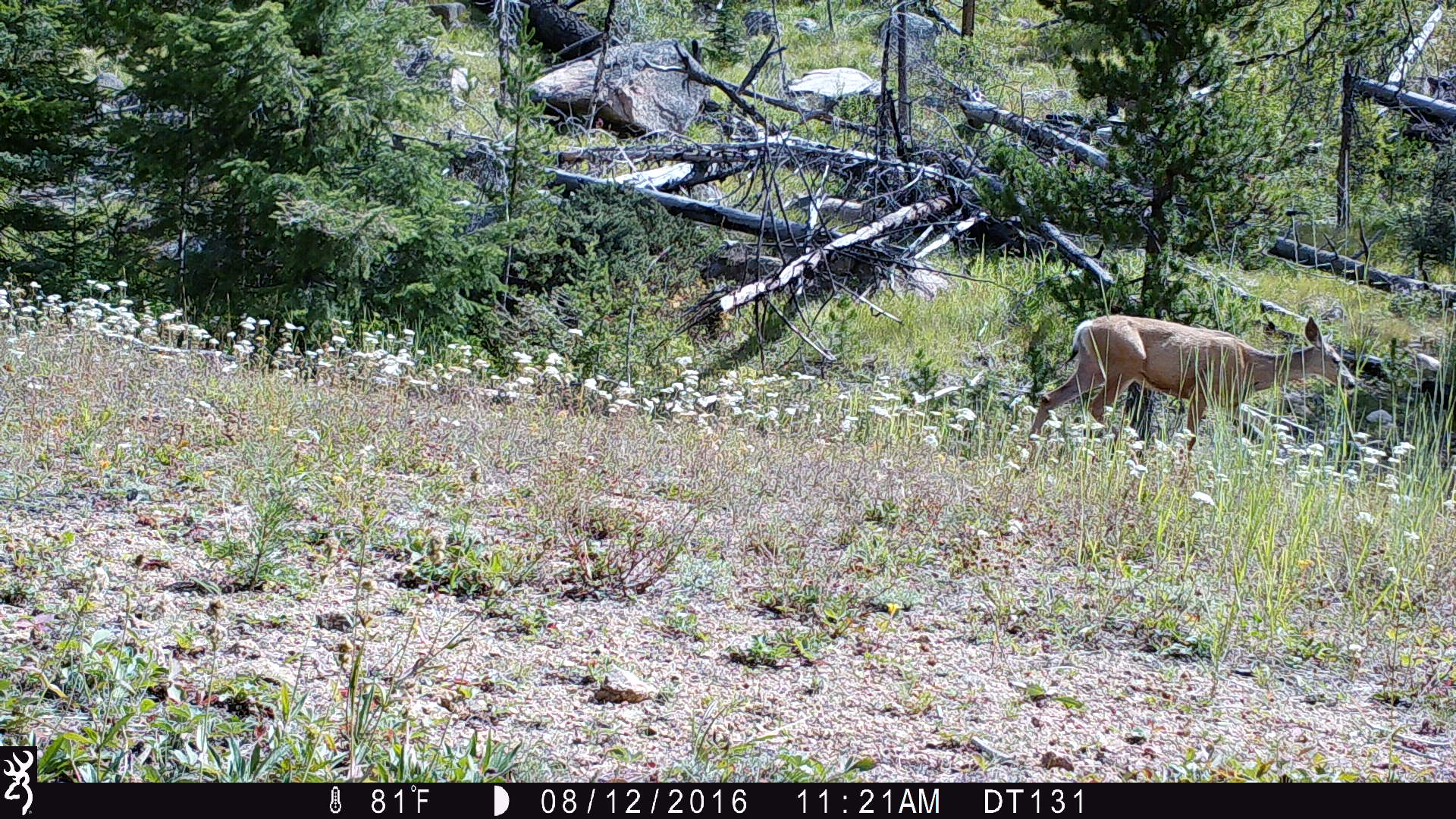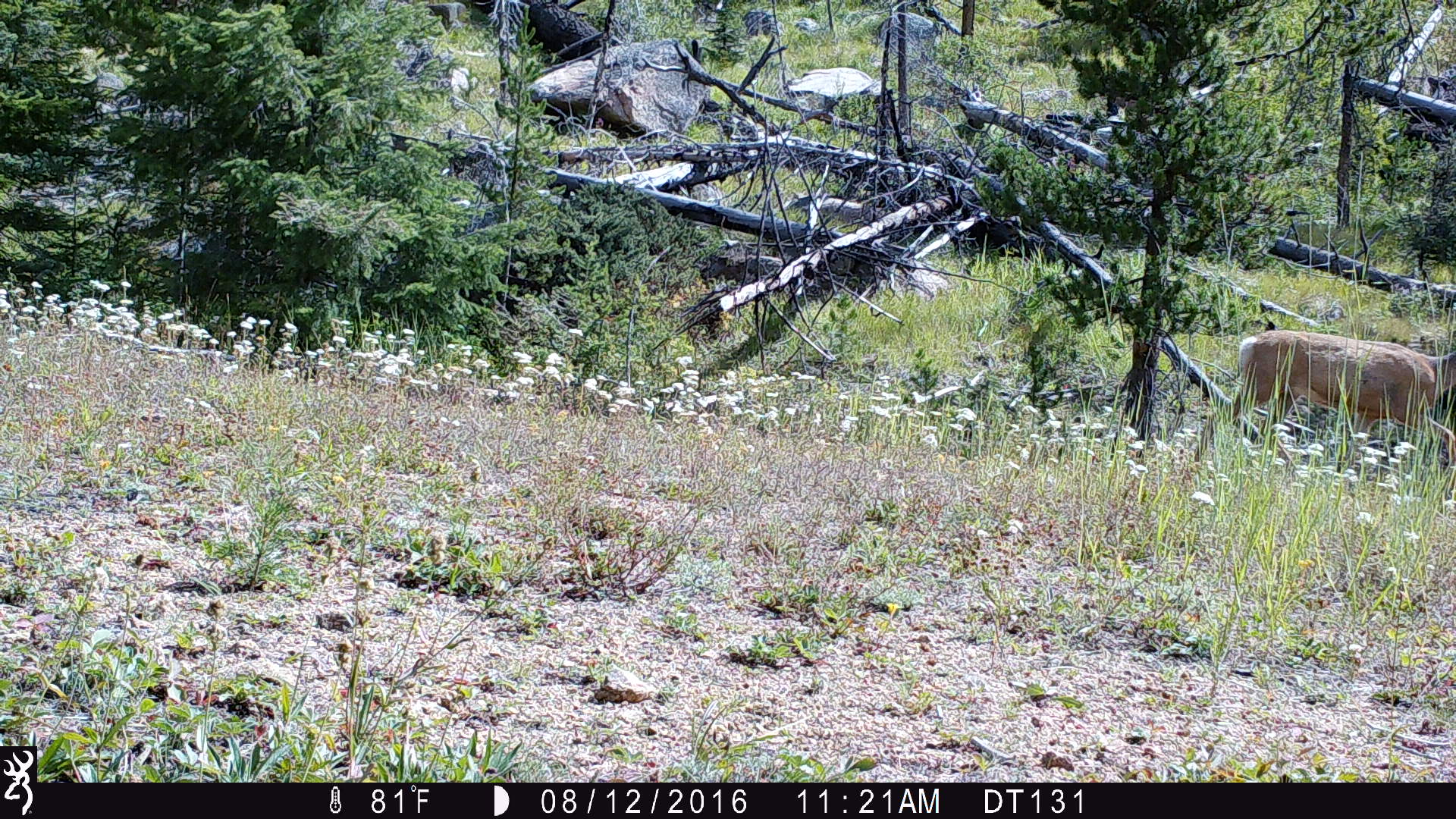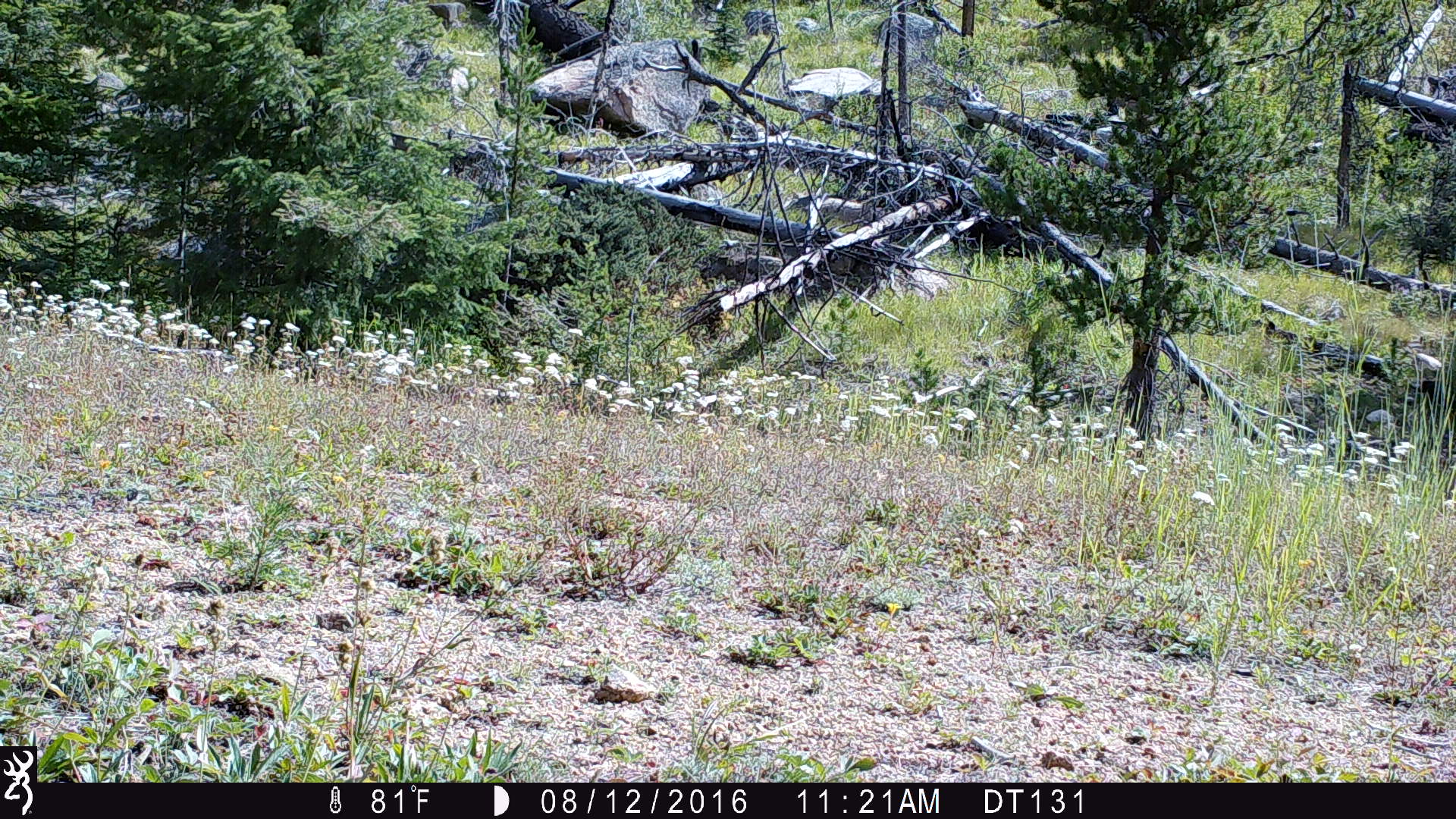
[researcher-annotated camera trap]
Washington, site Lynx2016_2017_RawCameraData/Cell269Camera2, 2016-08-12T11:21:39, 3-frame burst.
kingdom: Animalia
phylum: Chordata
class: Mammalia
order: Artiodactyla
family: Cervidae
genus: Odocoileus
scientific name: Odocoileus hemionus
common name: mule deer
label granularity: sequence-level